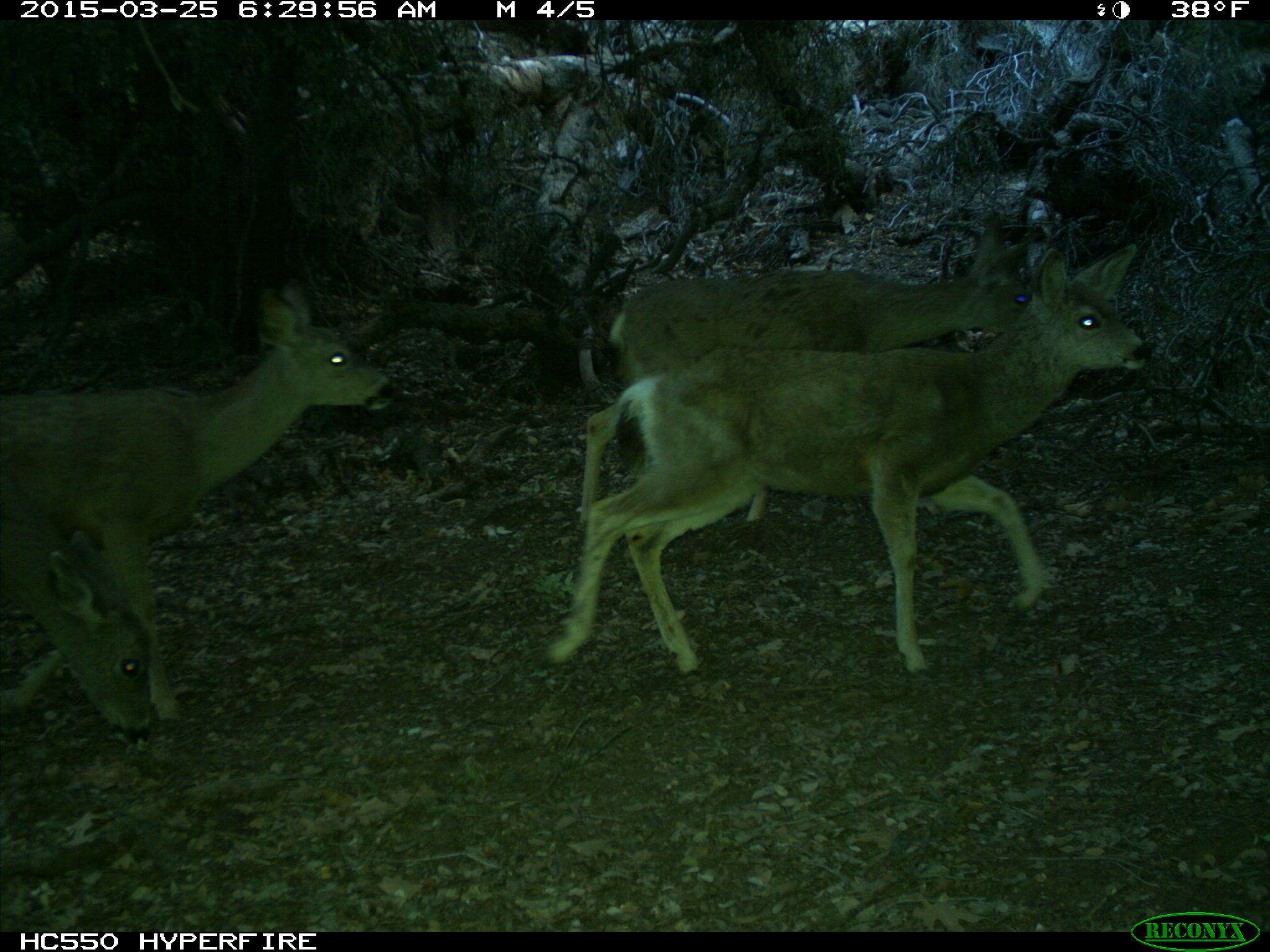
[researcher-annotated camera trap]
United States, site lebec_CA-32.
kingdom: Animalia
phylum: Chordata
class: Mammalia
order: Artiodactyla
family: Cervidae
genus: Odocoileus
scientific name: Odocoileus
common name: deer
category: unidentified deer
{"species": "unidentified deer (deer) (Odocoileus)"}